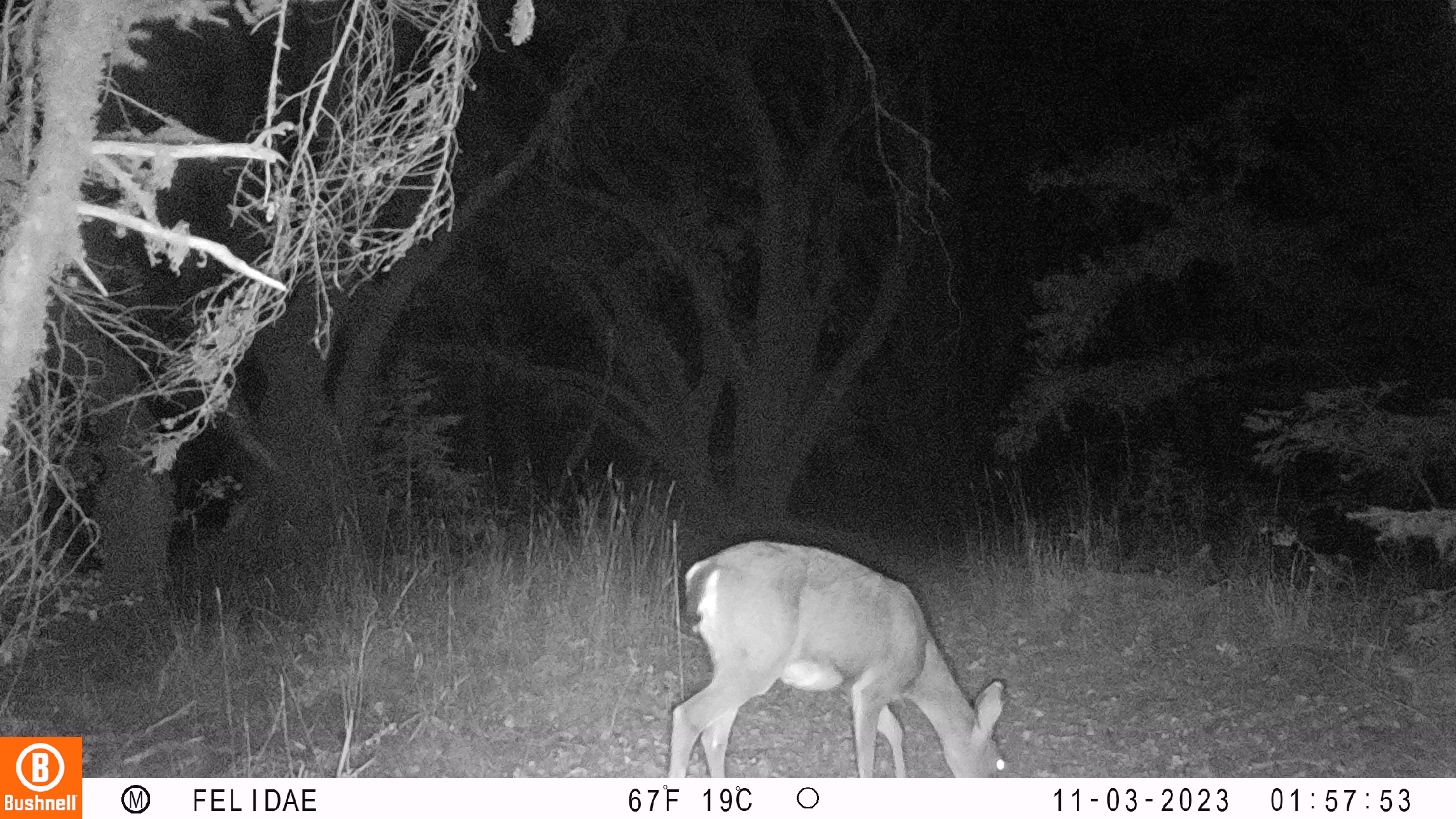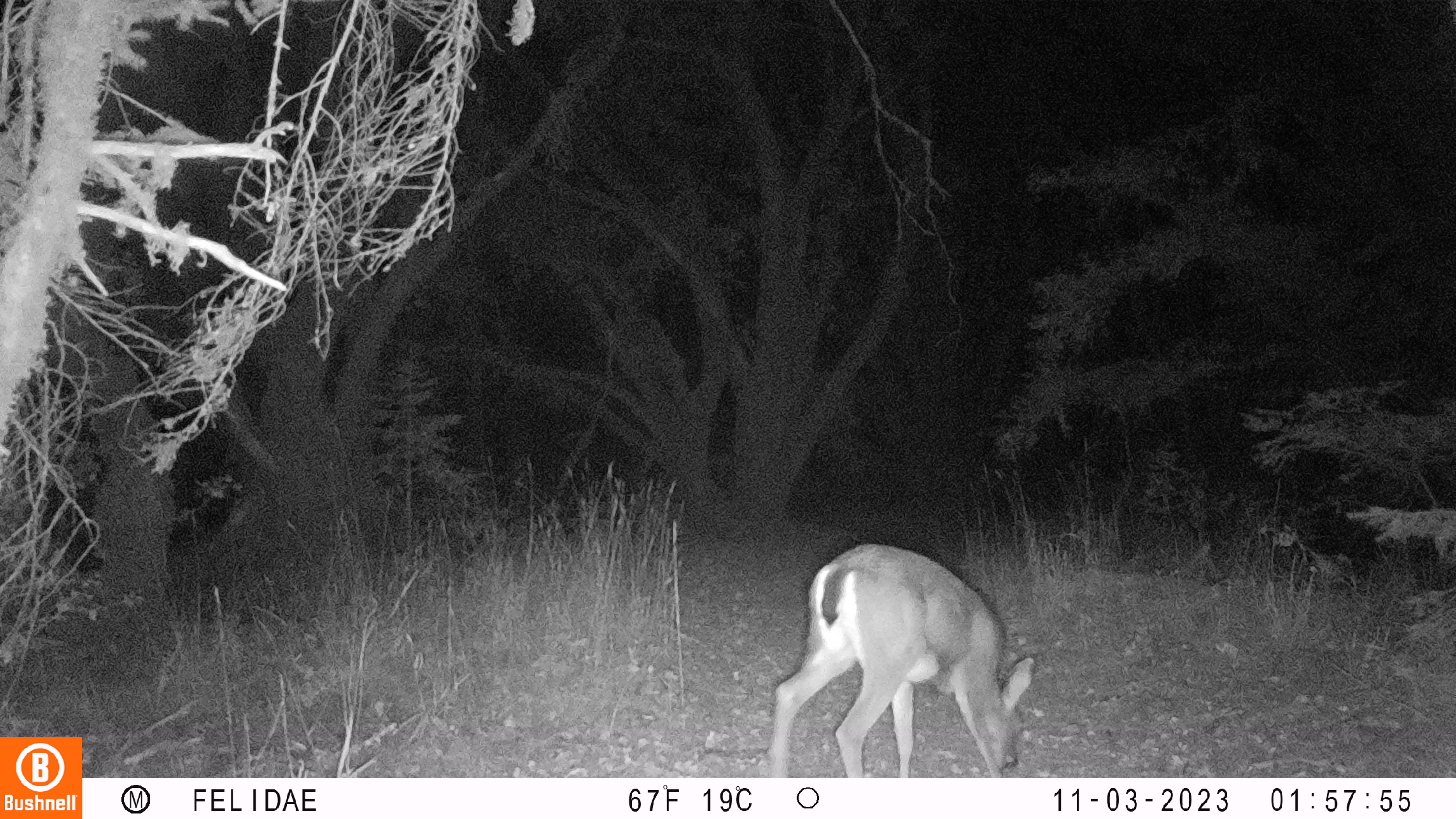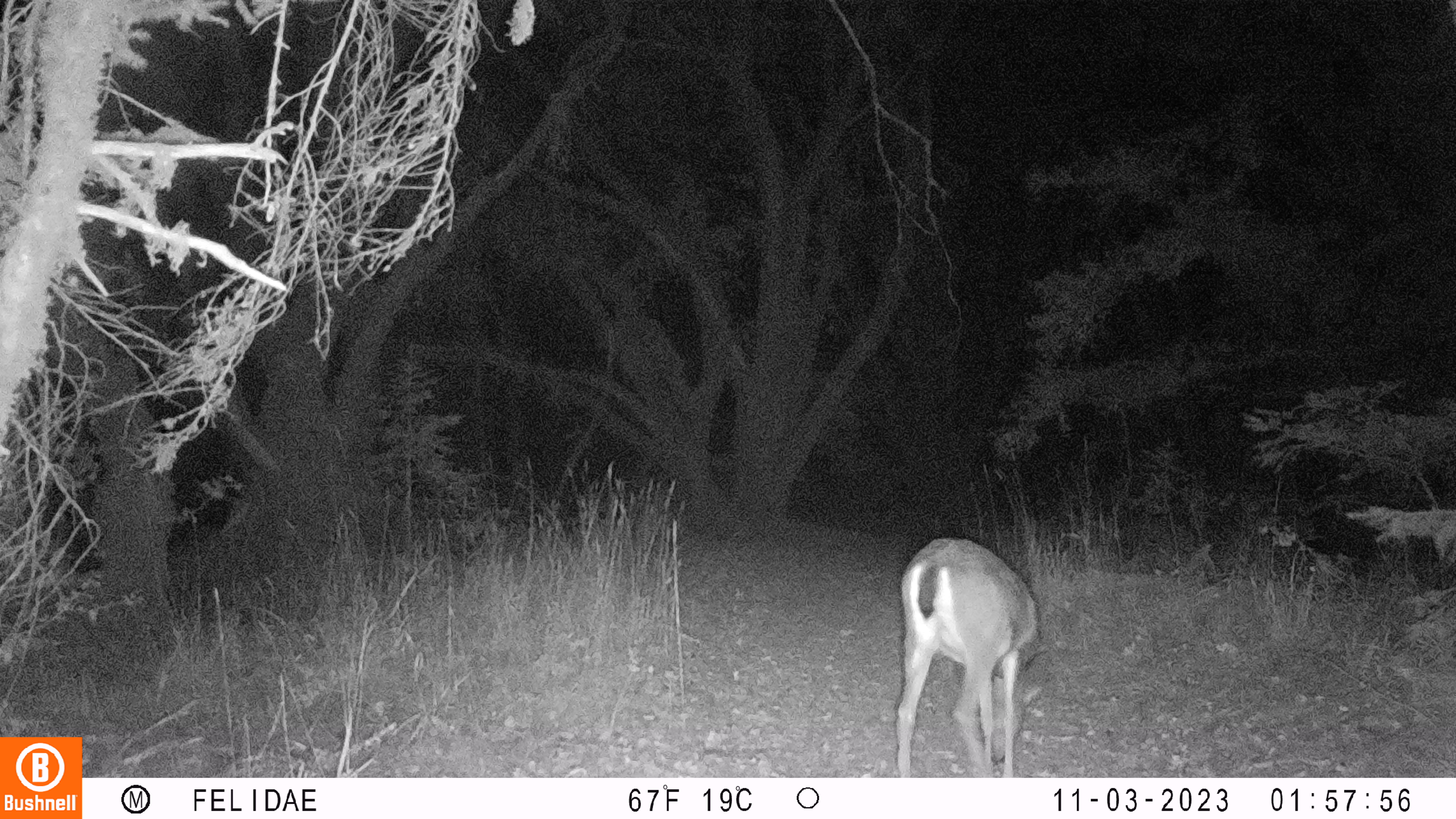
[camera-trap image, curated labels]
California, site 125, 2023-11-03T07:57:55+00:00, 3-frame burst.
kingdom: Animalia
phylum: Chordata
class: Mammalia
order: Artiodactyla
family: Cervidae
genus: Odocoileus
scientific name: Odocoileus hemionus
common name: mule deer